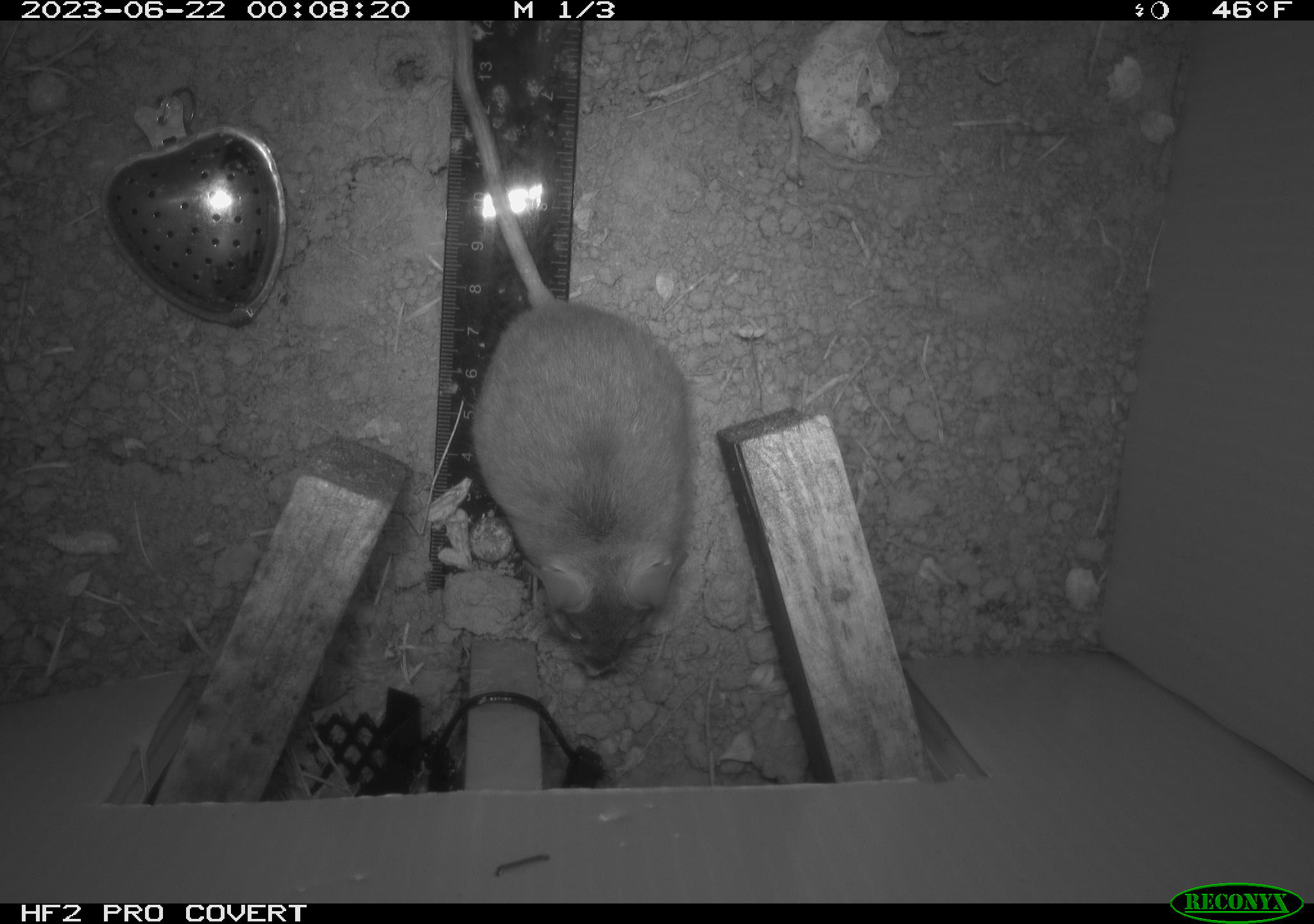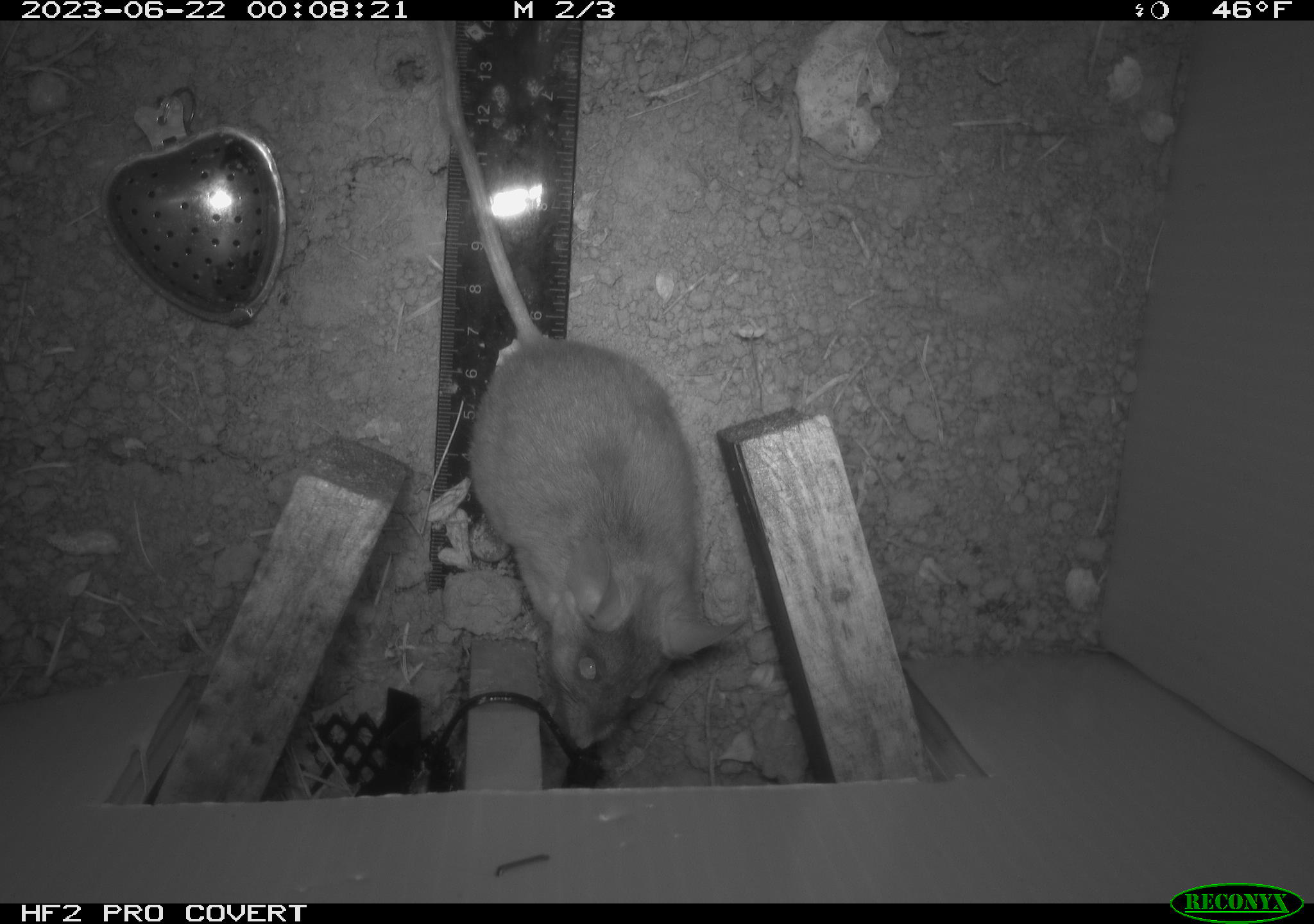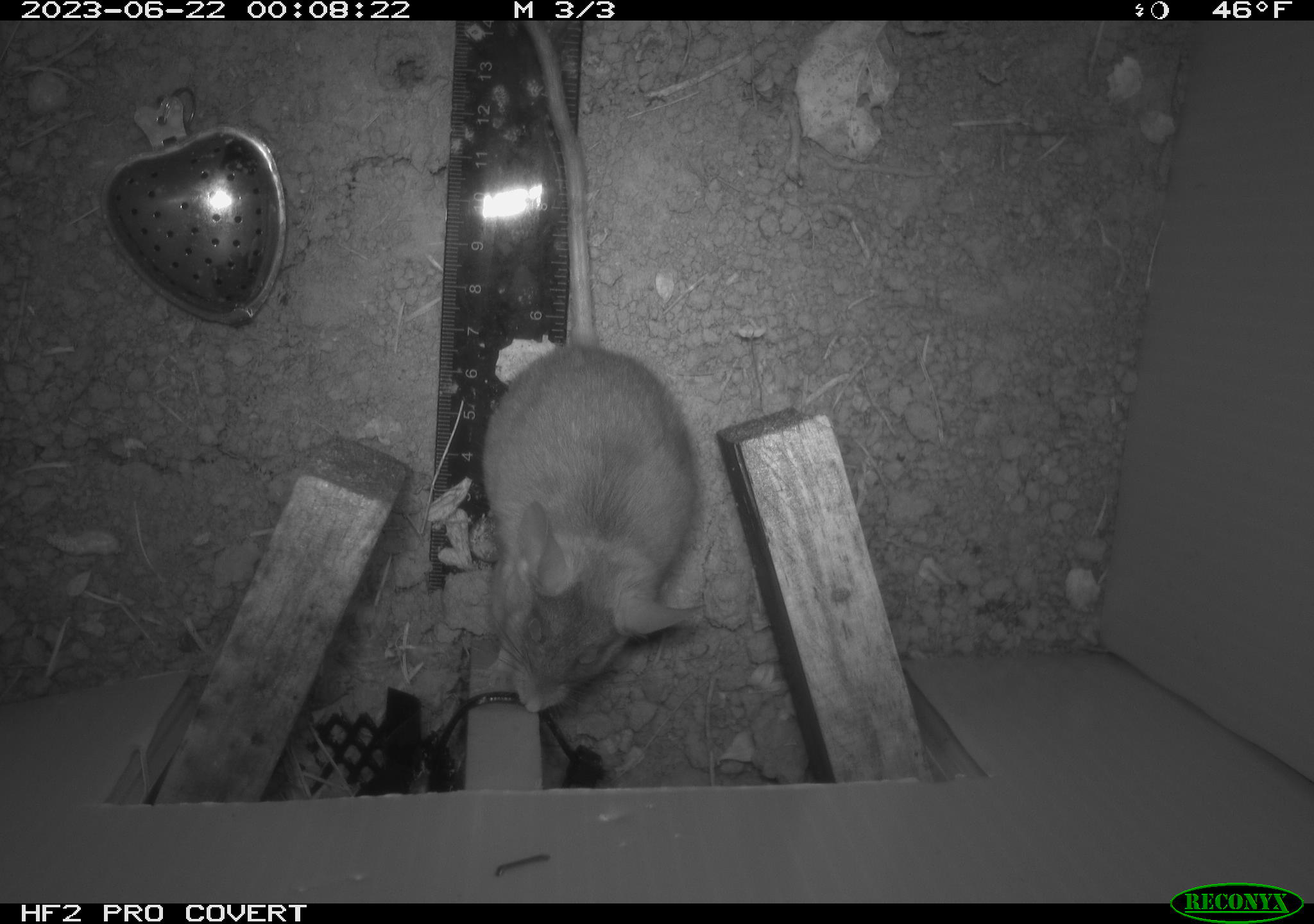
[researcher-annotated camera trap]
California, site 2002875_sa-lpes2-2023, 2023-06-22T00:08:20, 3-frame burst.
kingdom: Animalia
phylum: Chordata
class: Mammalia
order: Rodentia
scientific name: Rodentia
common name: mouse species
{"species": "mouse species (Rodentia)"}